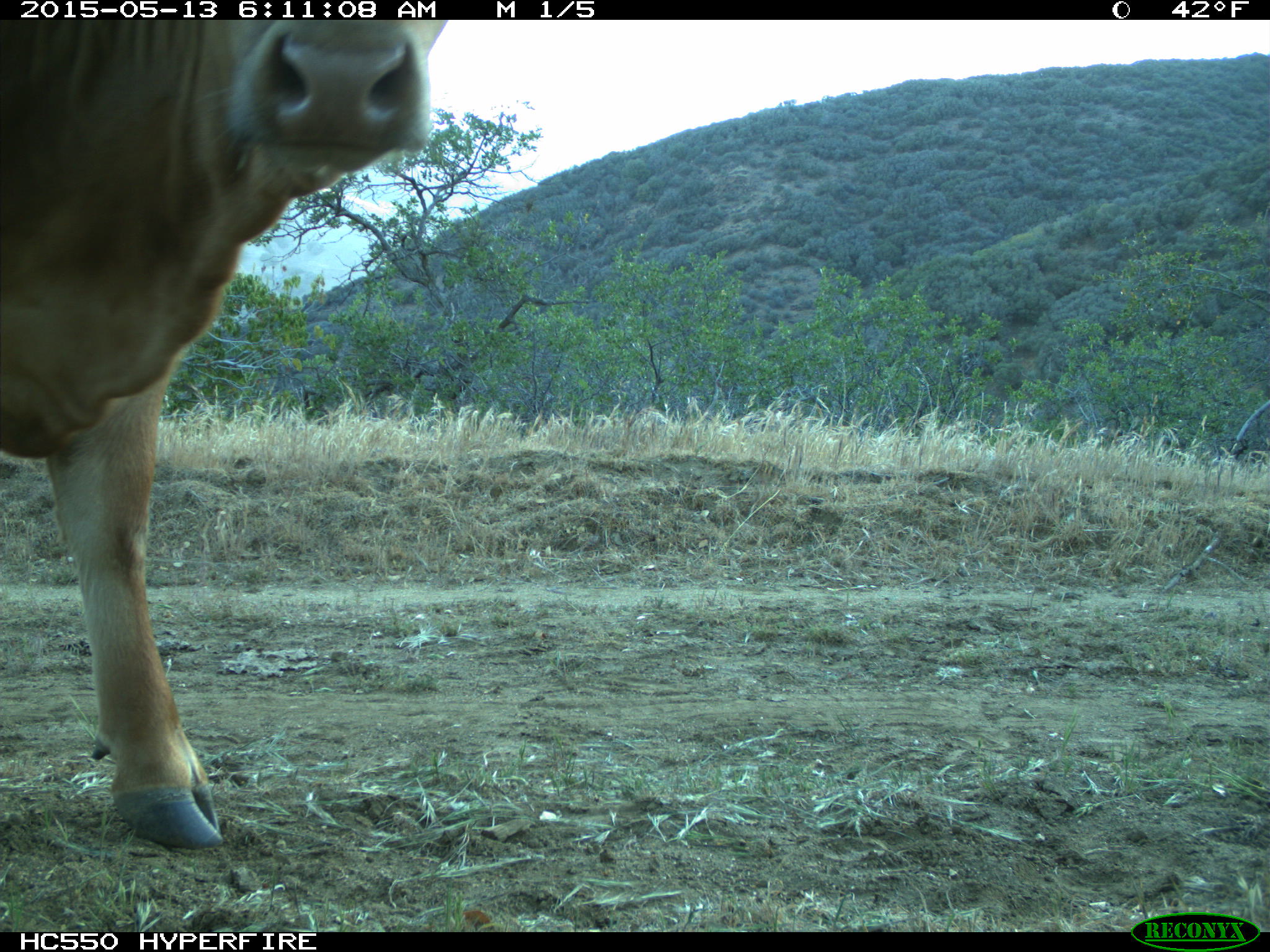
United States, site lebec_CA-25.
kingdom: Animalia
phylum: Chordata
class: Mammalia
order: Artiodactyla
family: Bovidae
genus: Bos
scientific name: Bos taurus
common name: domestic cow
Bos taurus (domestic cow).